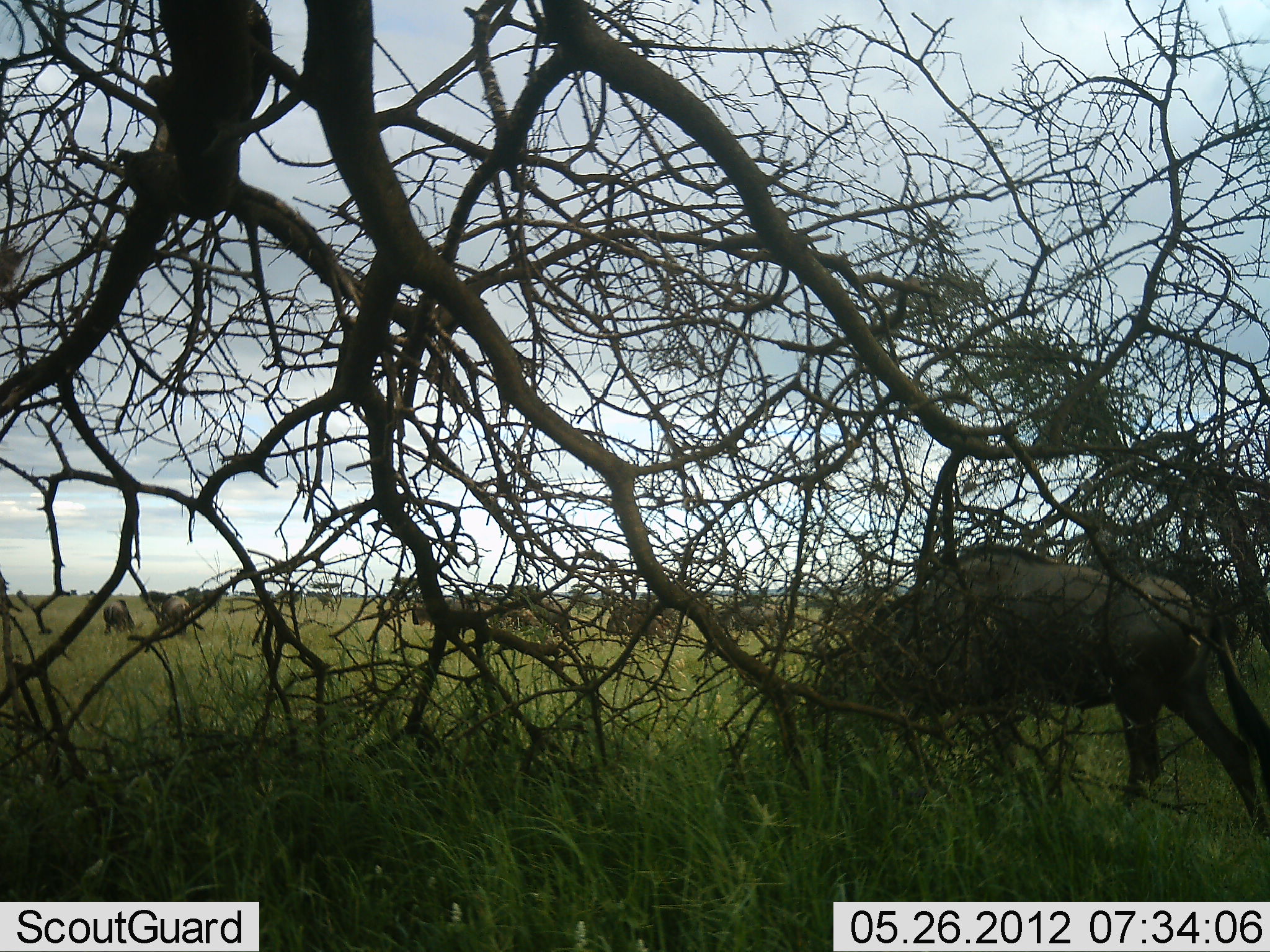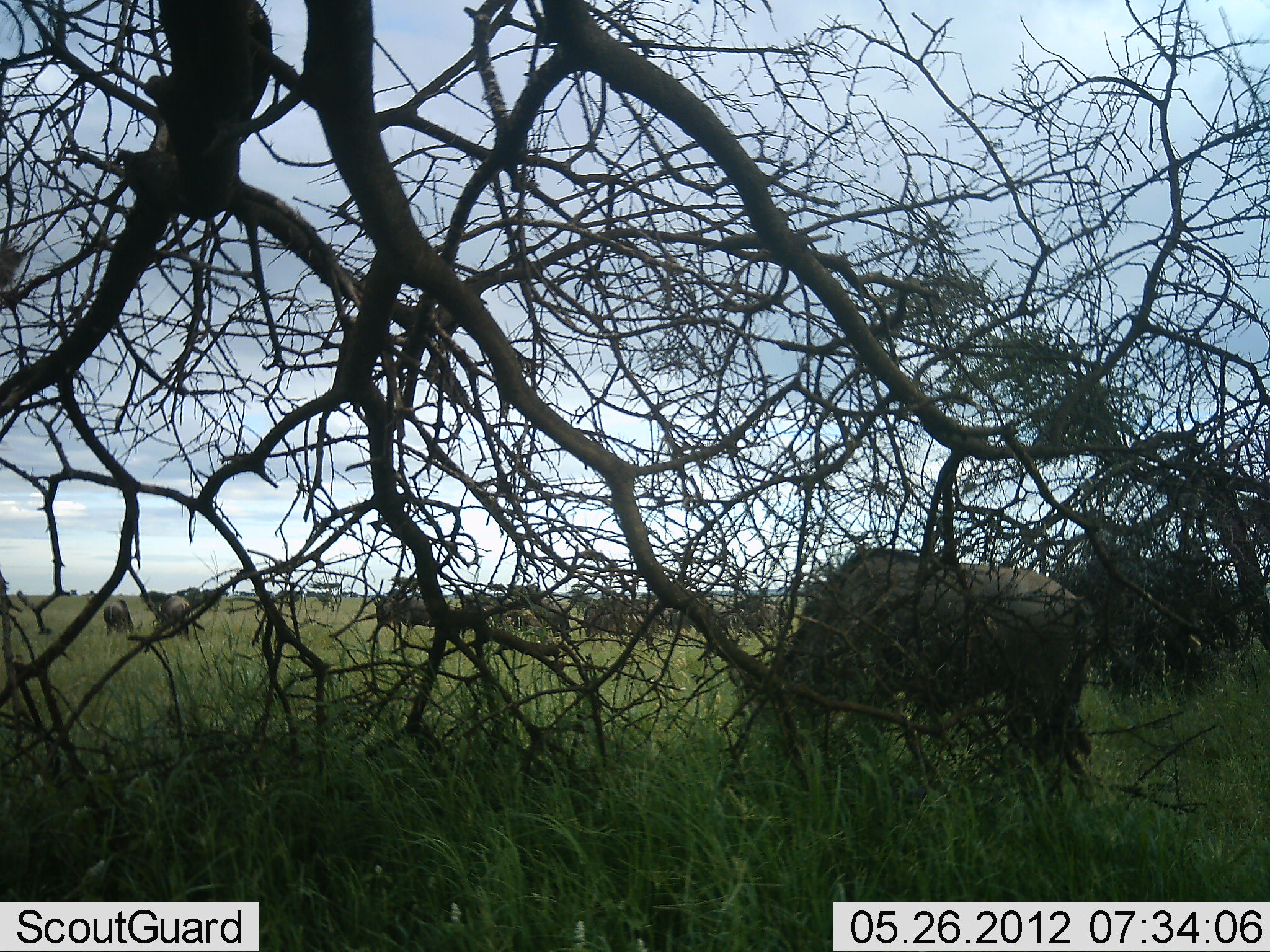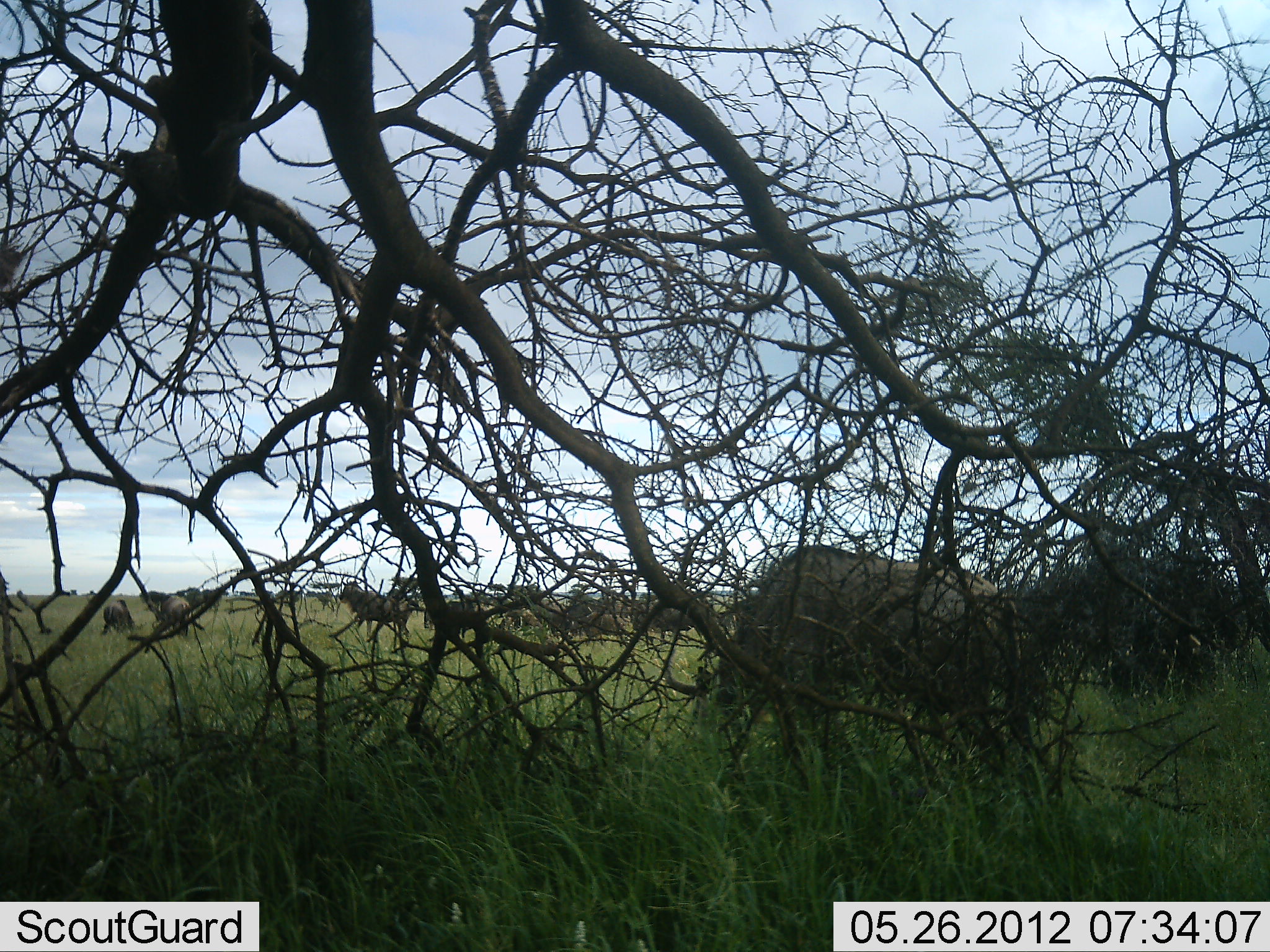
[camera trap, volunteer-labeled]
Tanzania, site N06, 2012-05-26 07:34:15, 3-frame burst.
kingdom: Animalia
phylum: Chordata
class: Mammalia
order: Artiodactyla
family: Bovidae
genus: Connochaetes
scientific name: Connochaetes taurinus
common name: blue wildebeest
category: wildebeest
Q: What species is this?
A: Wildebeest (blue wildebeest) (Connochaetes taurinus).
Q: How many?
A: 11-50.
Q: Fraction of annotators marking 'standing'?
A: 40%.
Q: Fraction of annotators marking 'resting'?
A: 4%.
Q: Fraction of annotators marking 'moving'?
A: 52%.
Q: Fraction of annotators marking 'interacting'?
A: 0%.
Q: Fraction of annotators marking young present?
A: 8%.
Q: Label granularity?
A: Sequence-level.